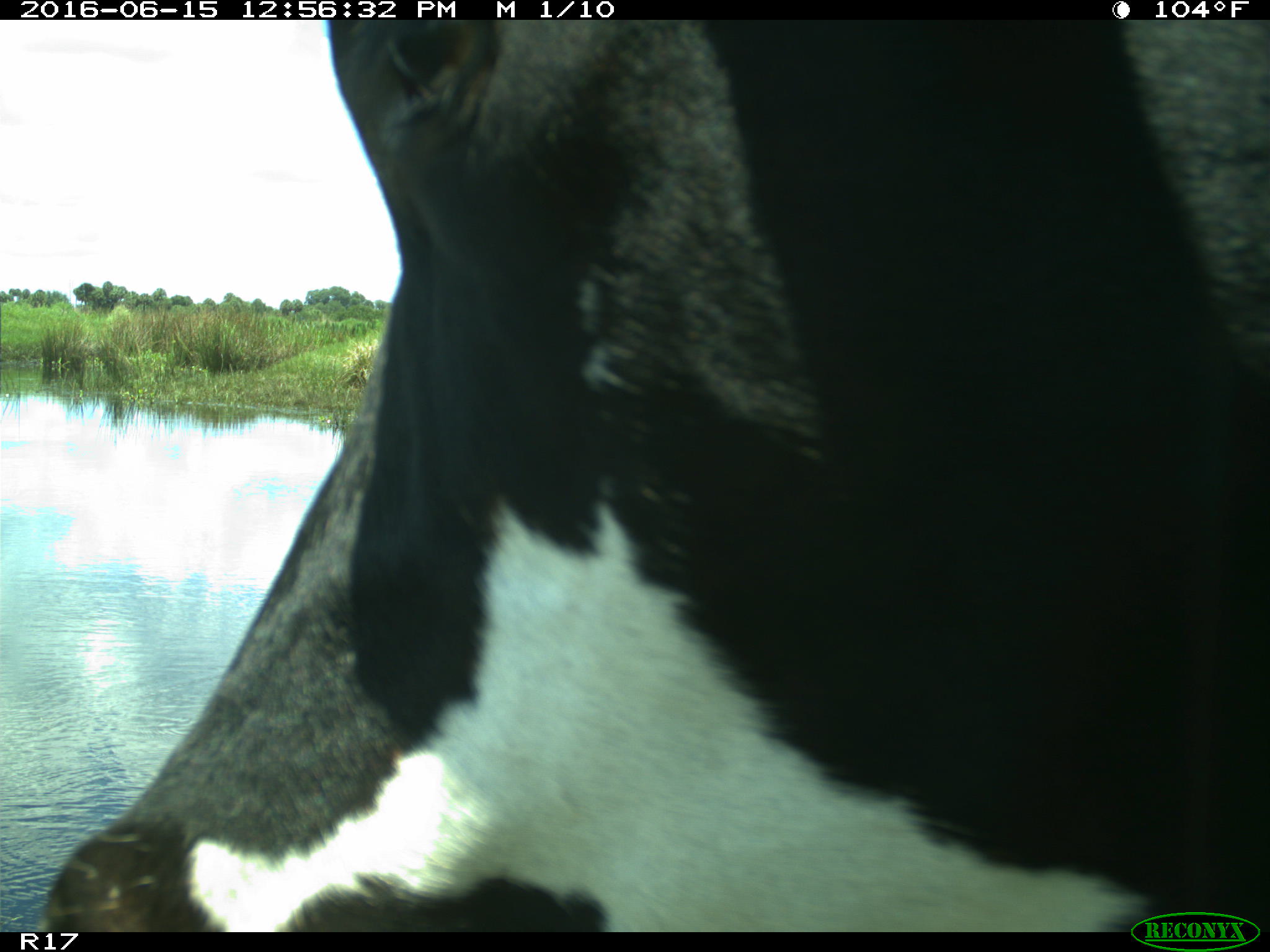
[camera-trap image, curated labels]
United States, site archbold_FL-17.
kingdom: Animalia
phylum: Chordata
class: Mammalia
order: Artiodactyla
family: Bovidae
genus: Bos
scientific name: Bos taurus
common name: domestic cow